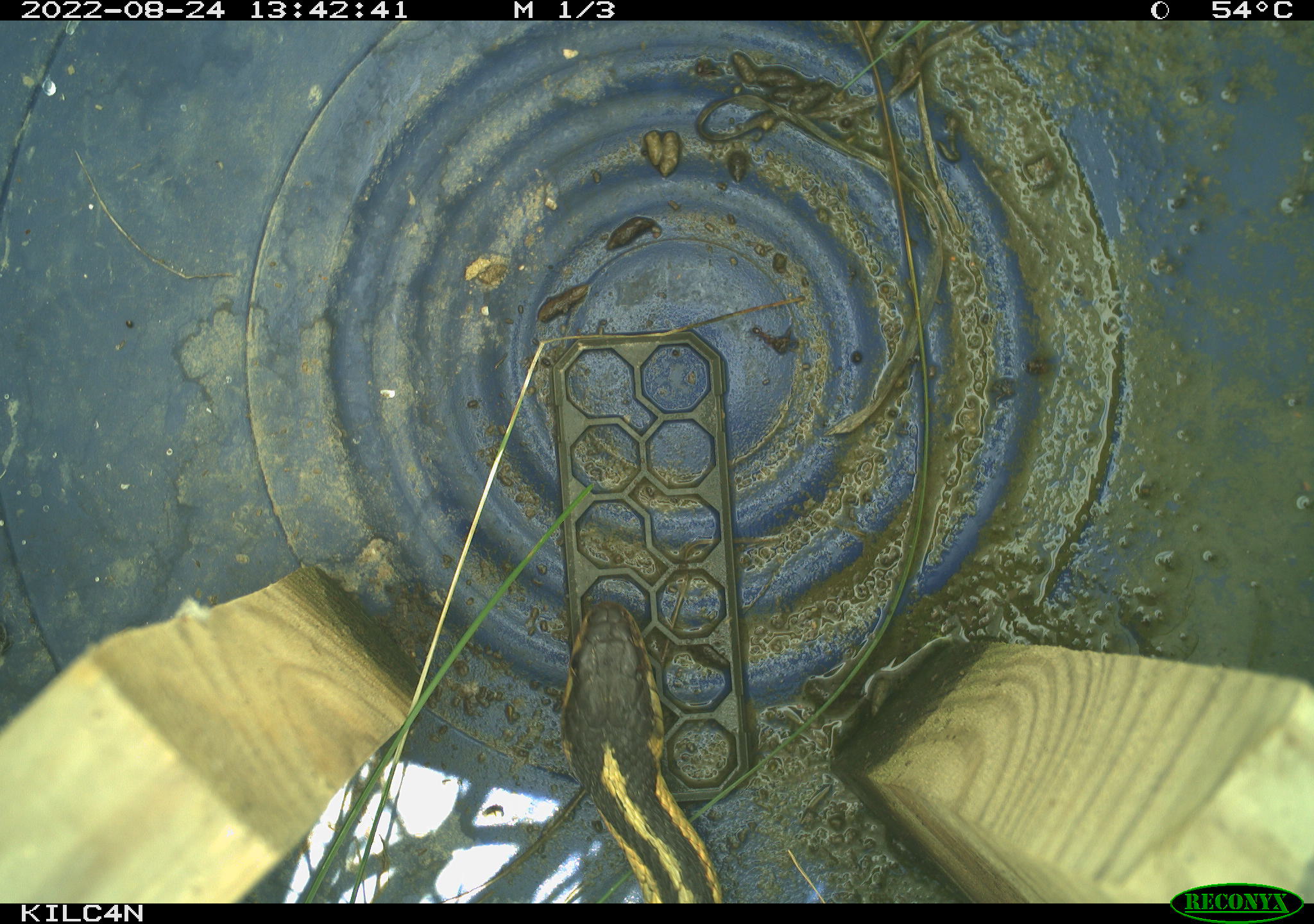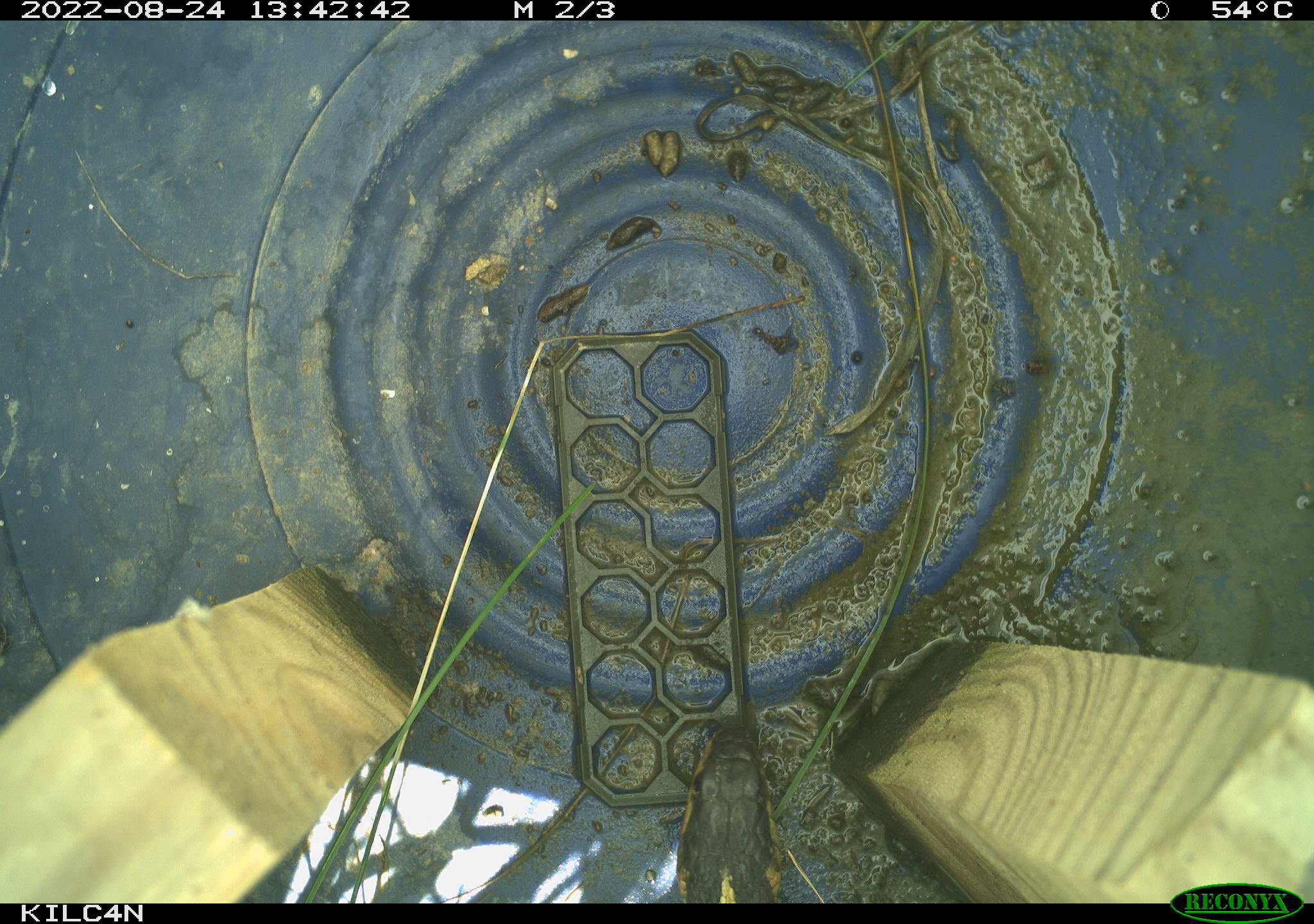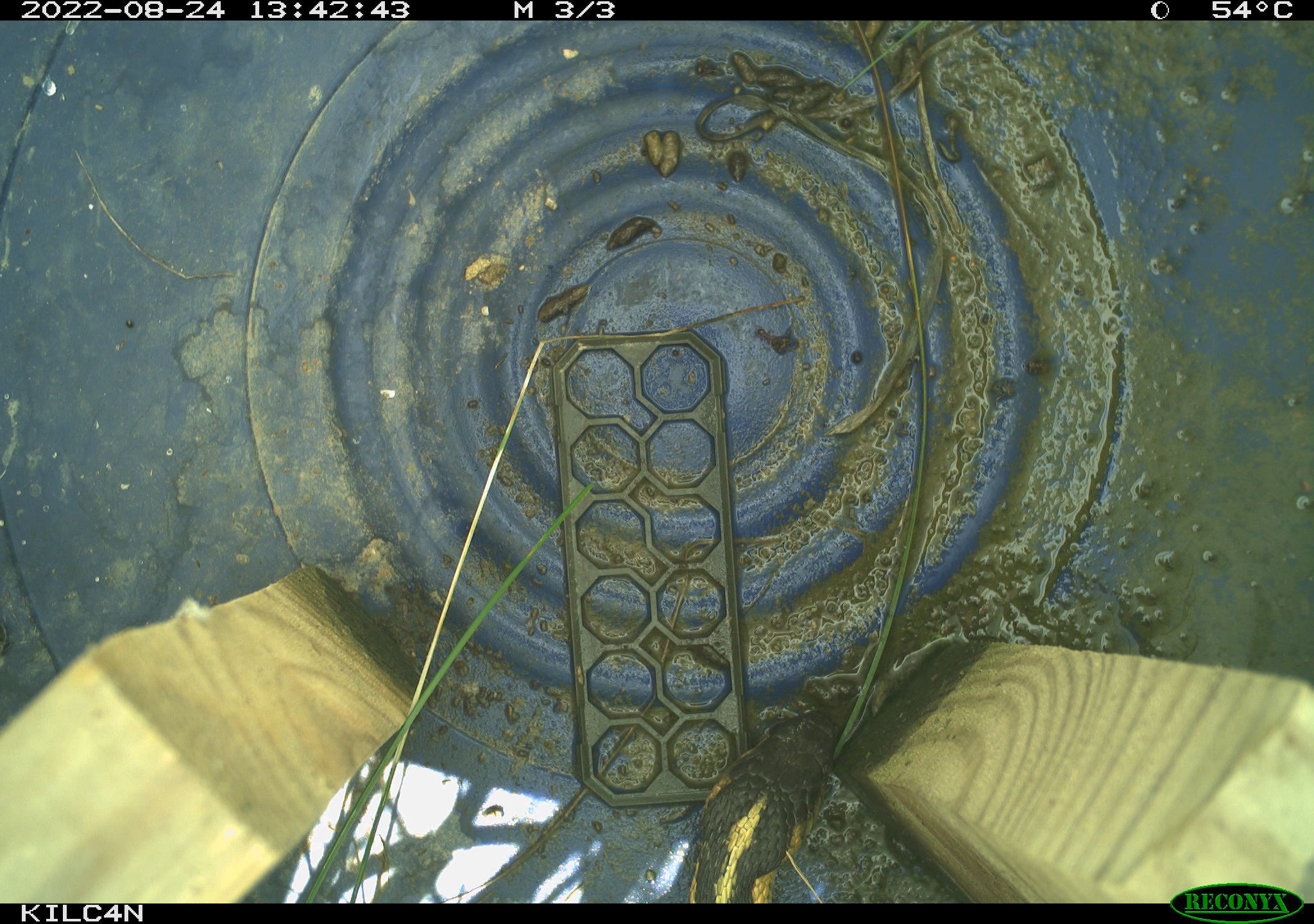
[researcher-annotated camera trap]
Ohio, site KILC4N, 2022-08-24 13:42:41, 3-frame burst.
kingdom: Animalia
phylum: Chordata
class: Reptilia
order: Squamata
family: Colubridae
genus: Thamnophis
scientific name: Thamnophis sirtalis sirtalis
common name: eastern gartersnake